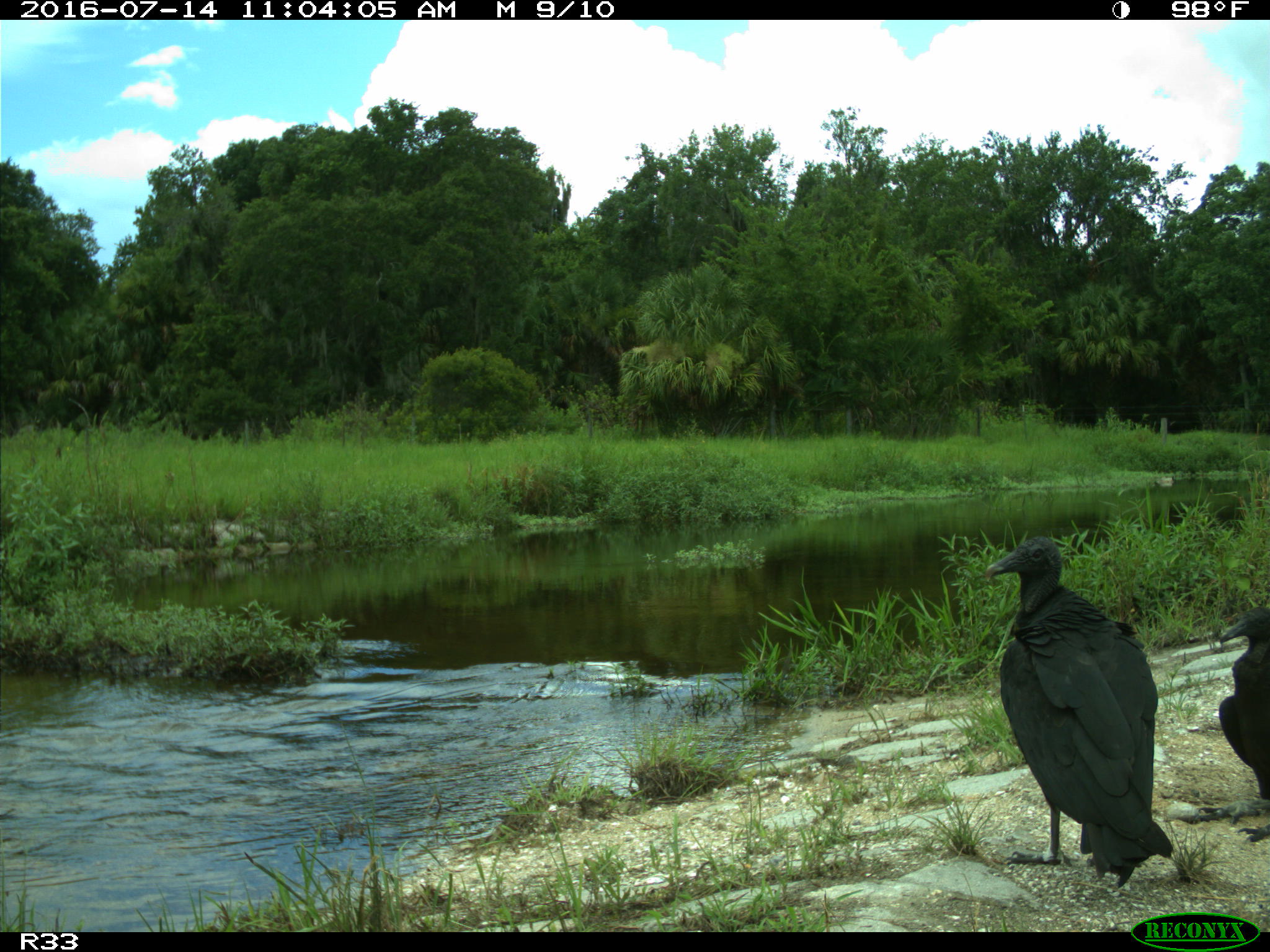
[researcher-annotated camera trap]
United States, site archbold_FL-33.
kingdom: Animalia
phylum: Chordata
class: Aves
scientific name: Aves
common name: birds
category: unidentified bird